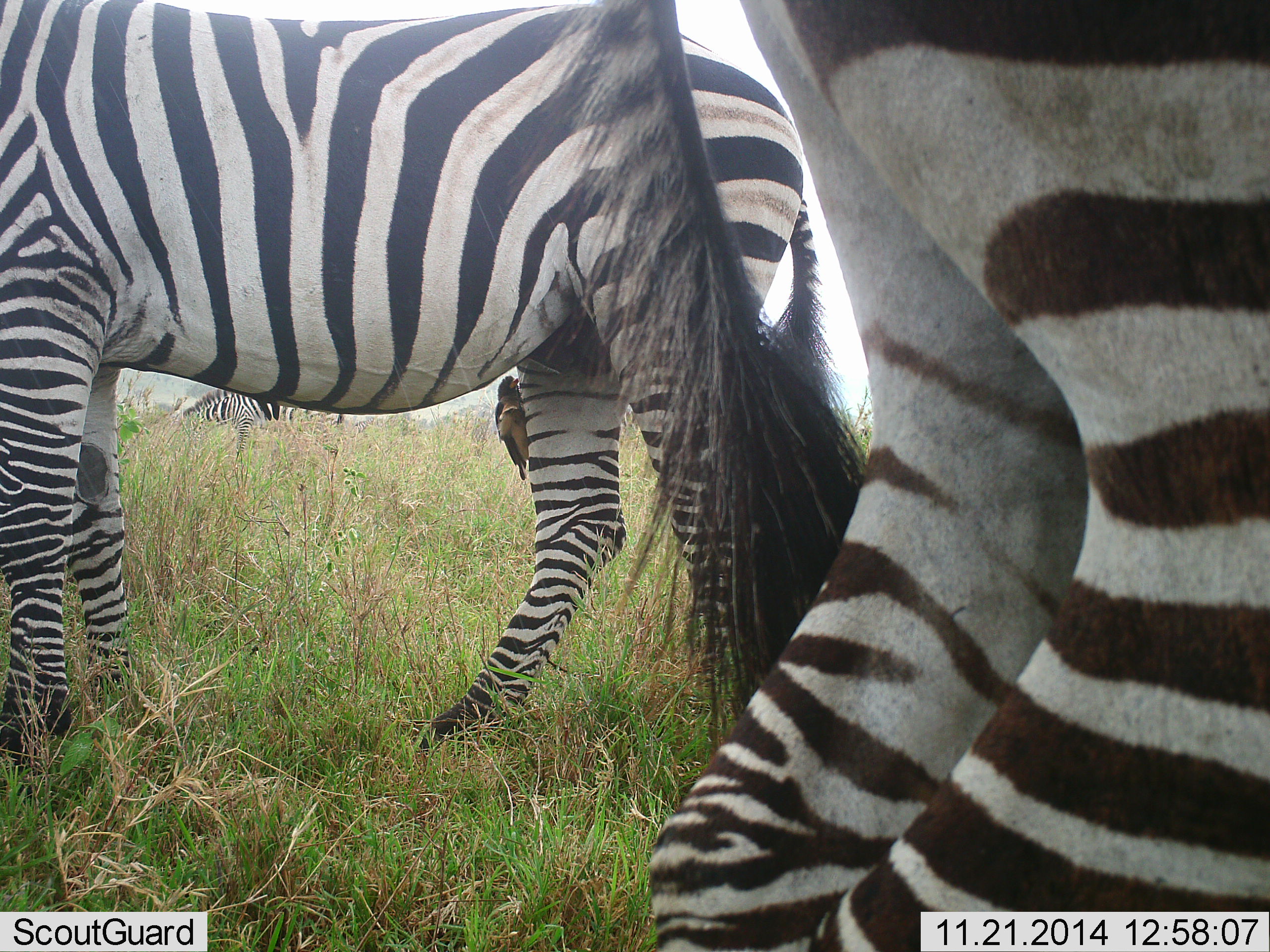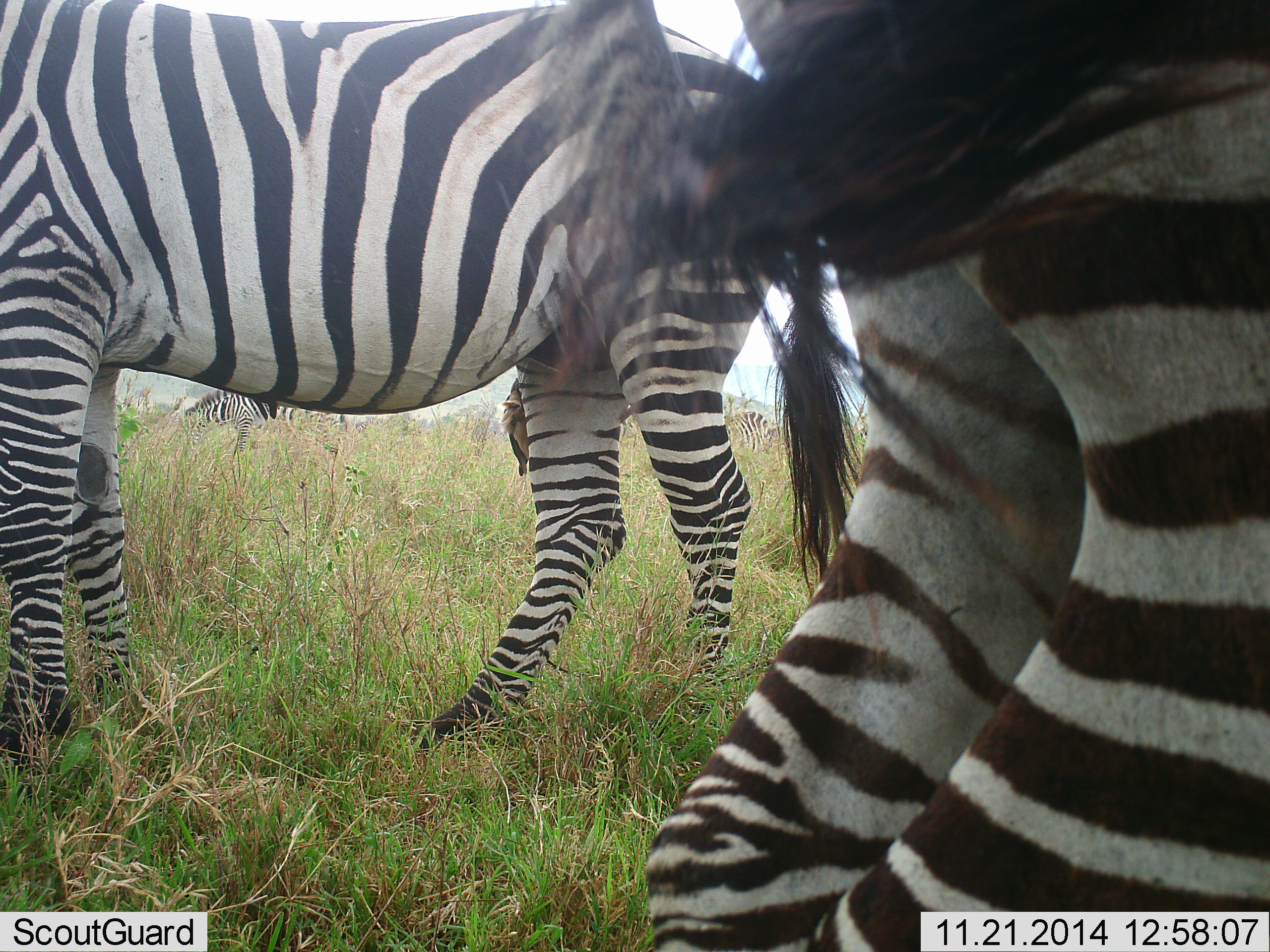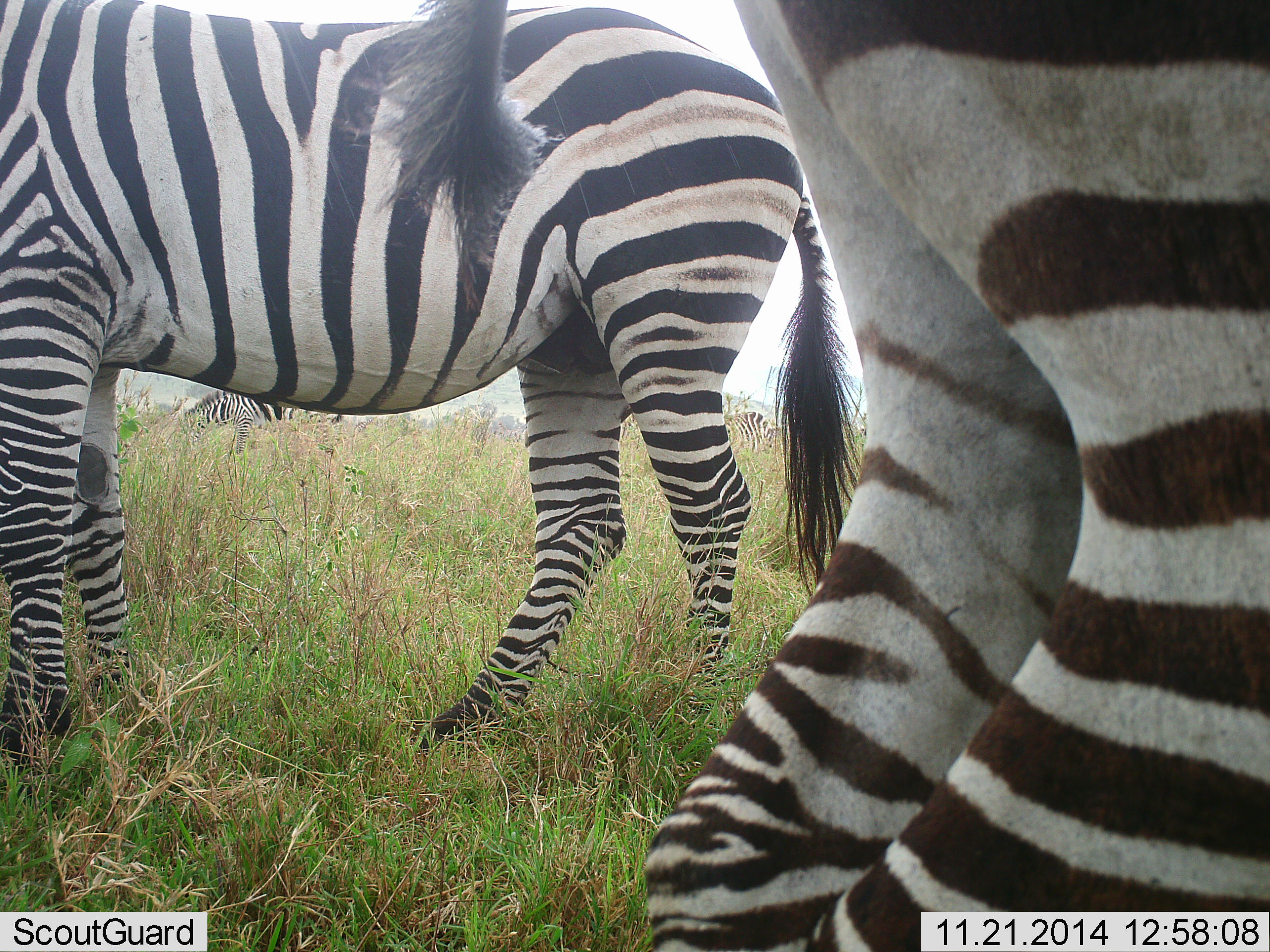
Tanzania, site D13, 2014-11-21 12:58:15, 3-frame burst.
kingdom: Animalia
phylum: Chordata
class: Mammalia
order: Perissodactyla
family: Equidae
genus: Equus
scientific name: Equus quagga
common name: plains zebra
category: zebra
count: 3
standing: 81%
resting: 6%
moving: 0%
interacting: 6%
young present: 0%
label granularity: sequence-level